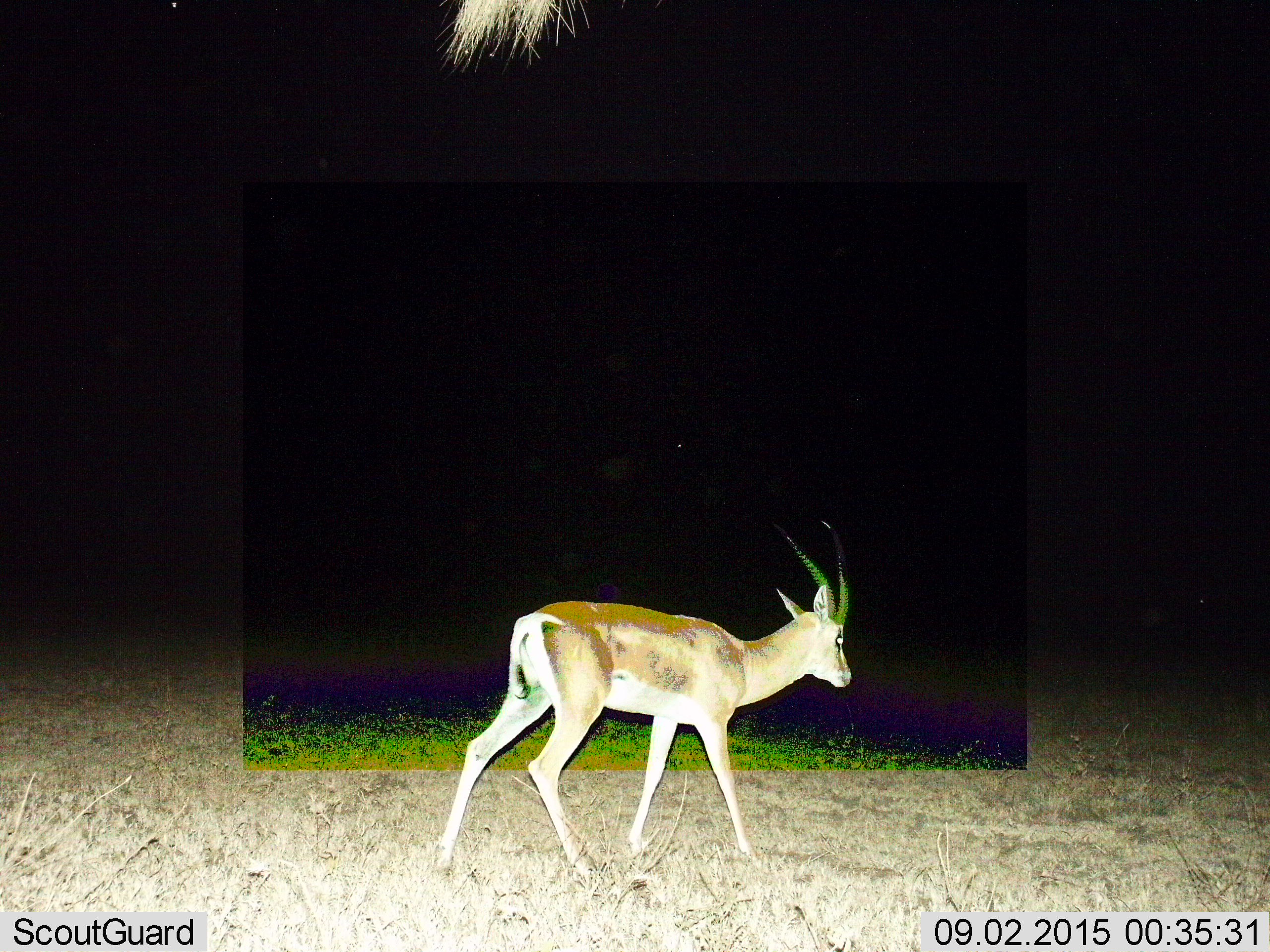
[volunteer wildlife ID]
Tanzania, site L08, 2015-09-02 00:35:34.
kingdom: Animalia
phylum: Chordata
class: Mammalia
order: Artiodactyla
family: Bovidae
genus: Nanger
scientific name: Nanger granti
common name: grant's gazelle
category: gazellegrants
Gazellegrants (grant's gazelle) (Nanger granti), count 1. Behavior (volunteer vote fractions): standing 0%, resting 0%, moving 100%, interacting 0%. Young present (vote fraction): 0%. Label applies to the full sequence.